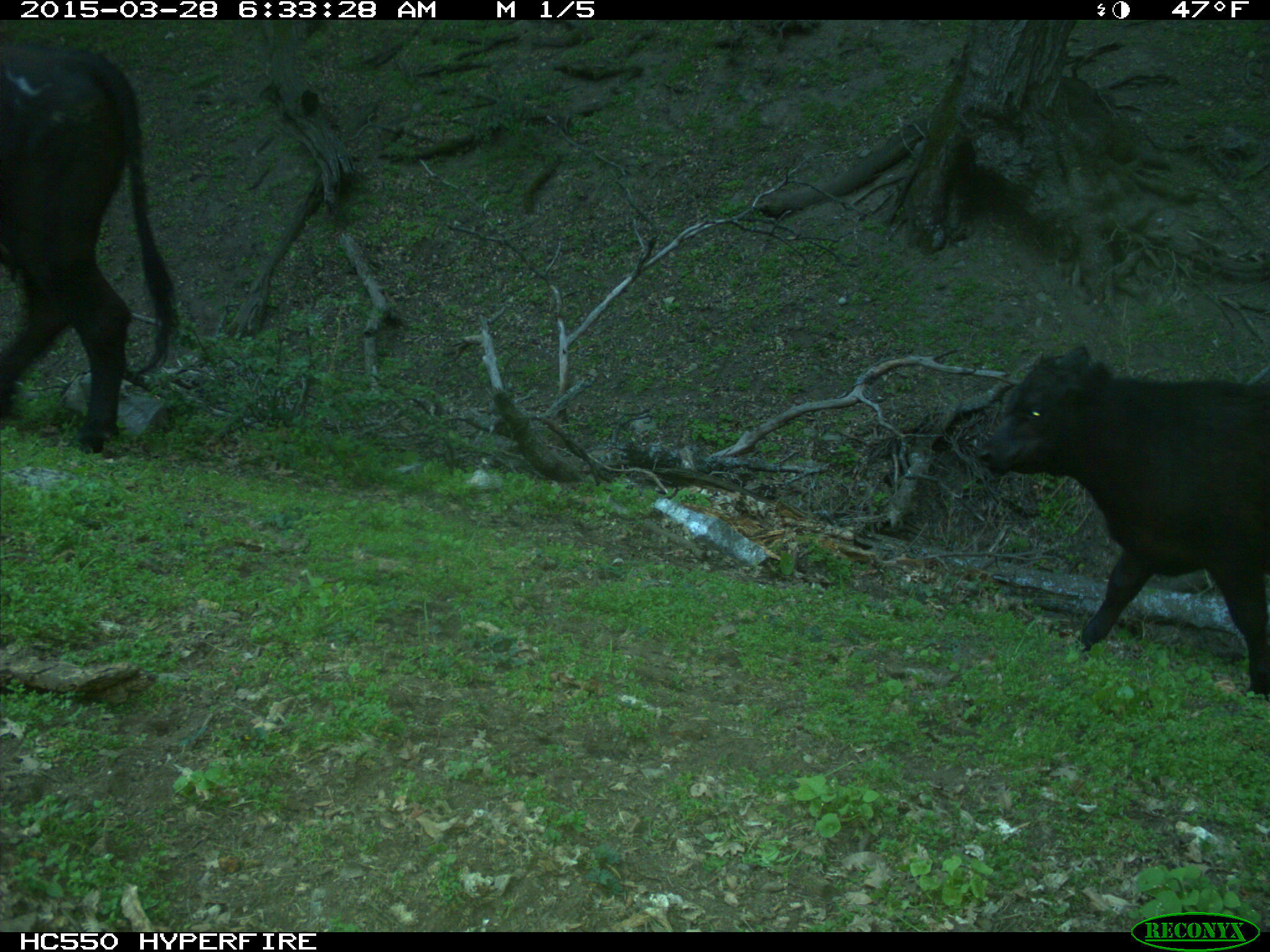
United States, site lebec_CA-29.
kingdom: Animalia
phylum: Chordata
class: Mammalia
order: Artiodactyla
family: Bovidae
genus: Bos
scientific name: Bos taurus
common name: domestic cow